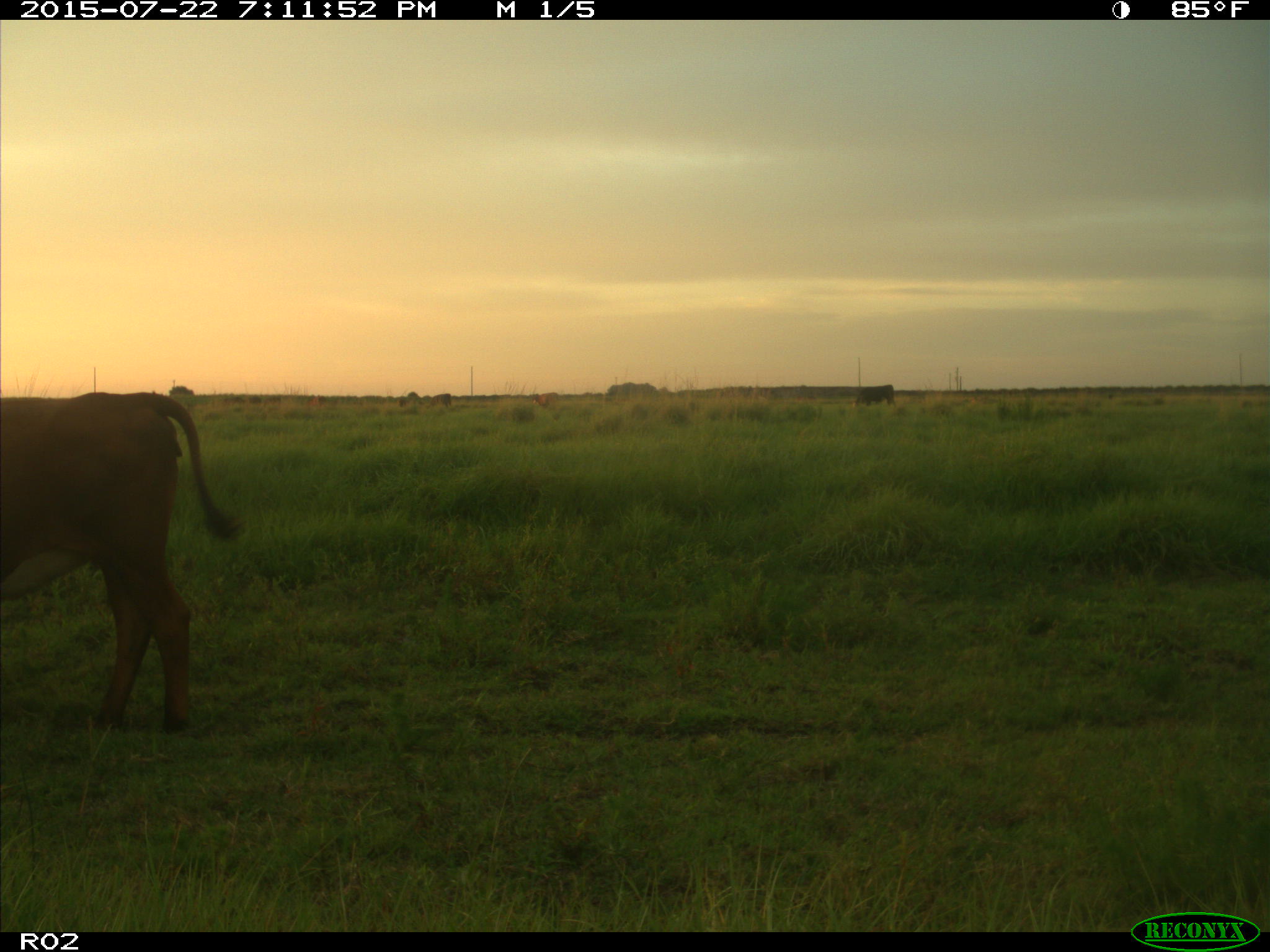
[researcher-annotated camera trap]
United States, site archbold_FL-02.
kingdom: Animalia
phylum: Chordata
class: Mammalia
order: Artiodactyla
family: Bovidae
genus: Bos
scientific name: Bos taurus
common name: domestic cow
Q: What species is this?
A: Bos taurus (domestic cow).